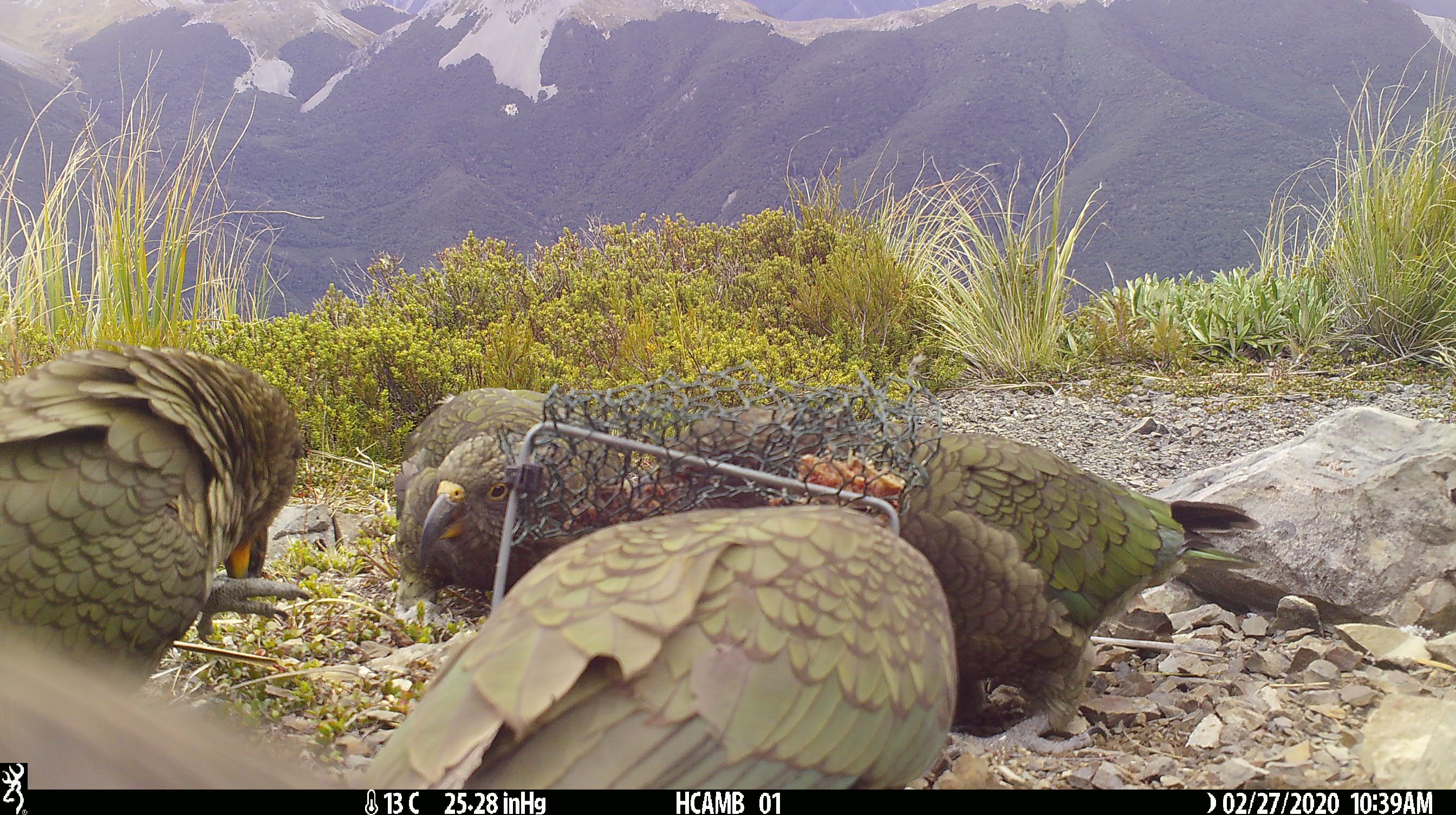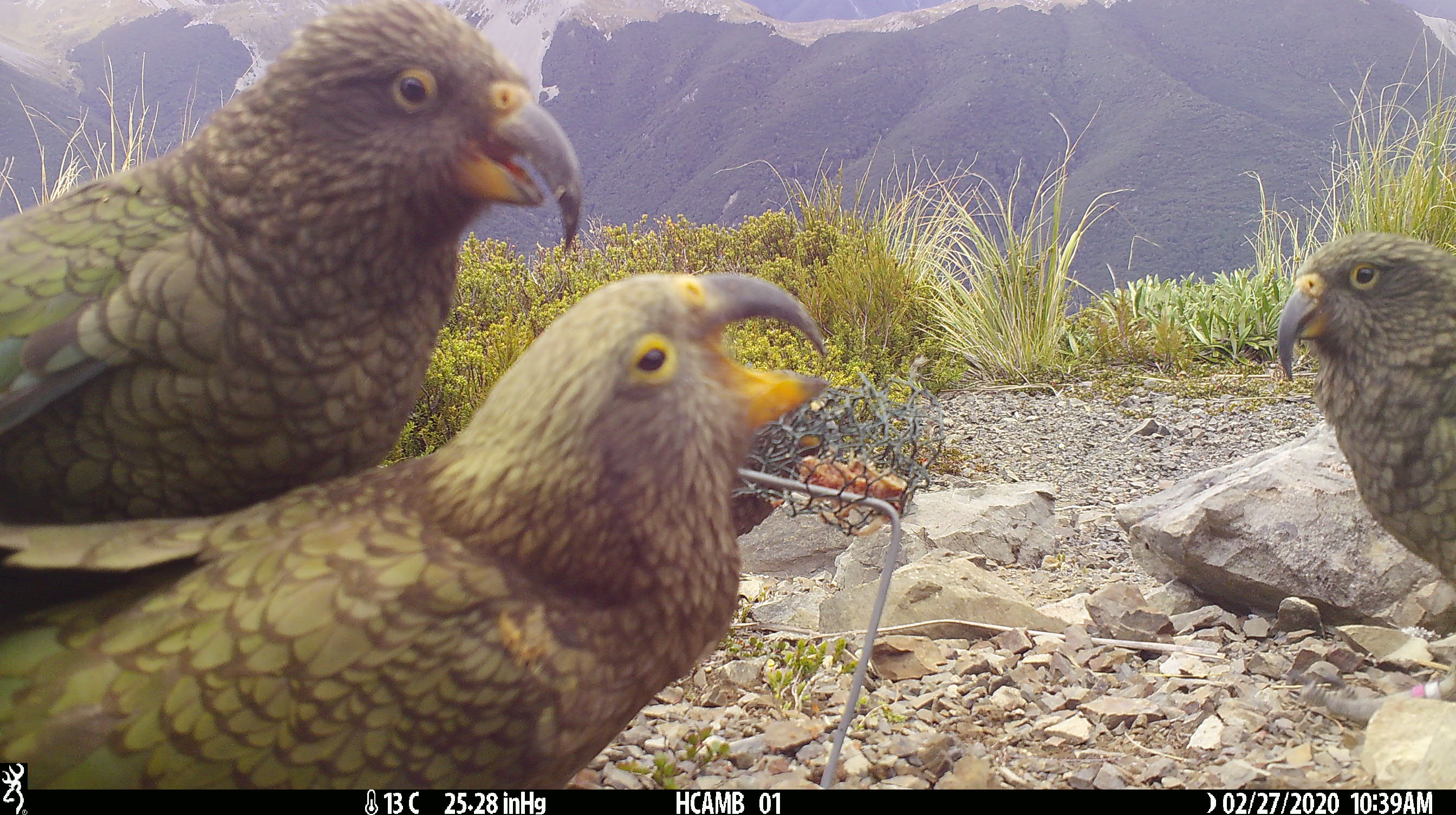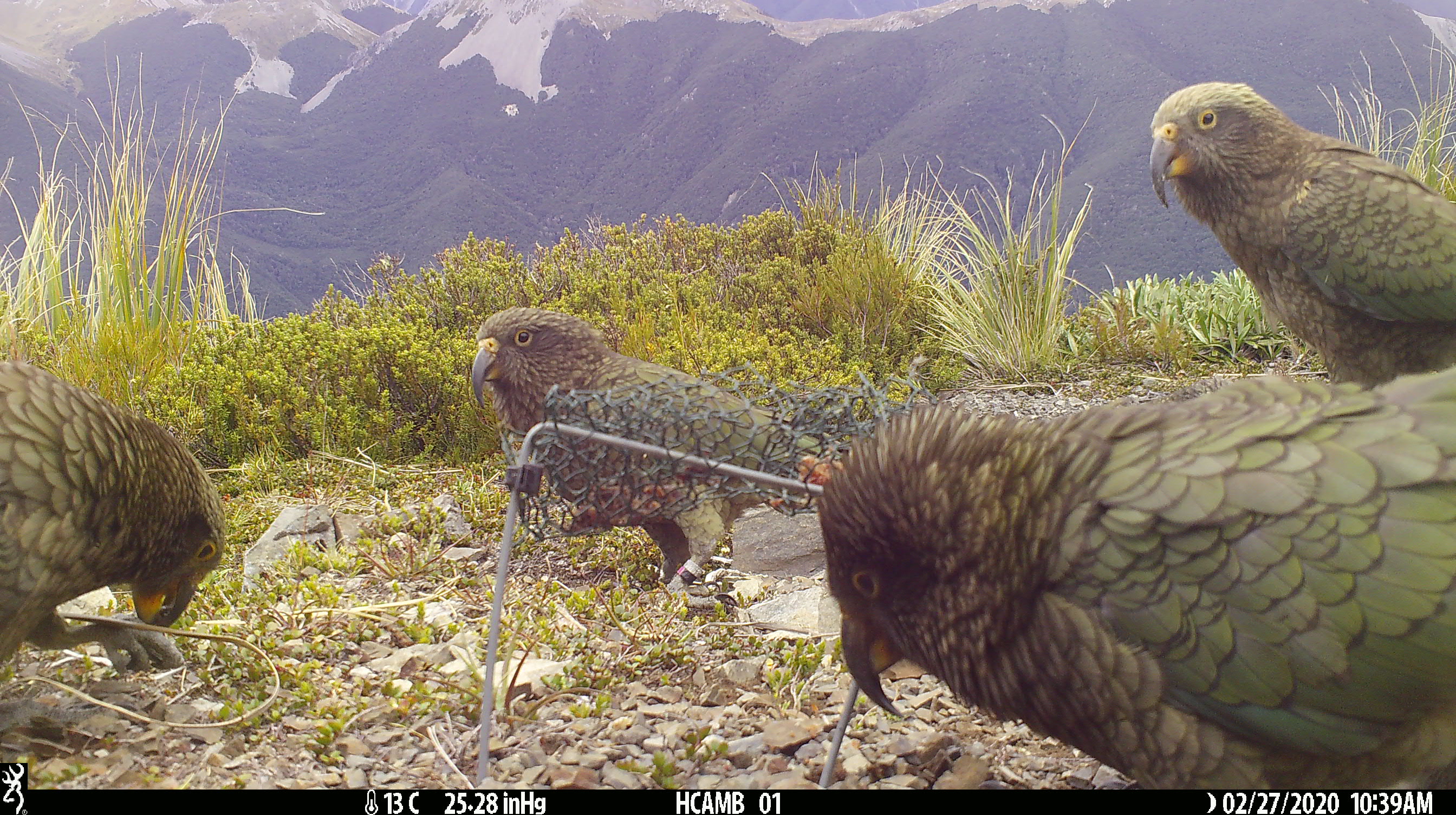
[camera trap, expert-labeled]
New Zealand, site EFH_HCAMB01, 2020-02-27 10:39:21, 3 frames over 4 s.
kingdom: Animalia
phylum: Chordata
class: Aves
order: Psittaciformes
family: Strigopidae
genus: Nestor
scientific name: Nestor notabilis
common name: kea